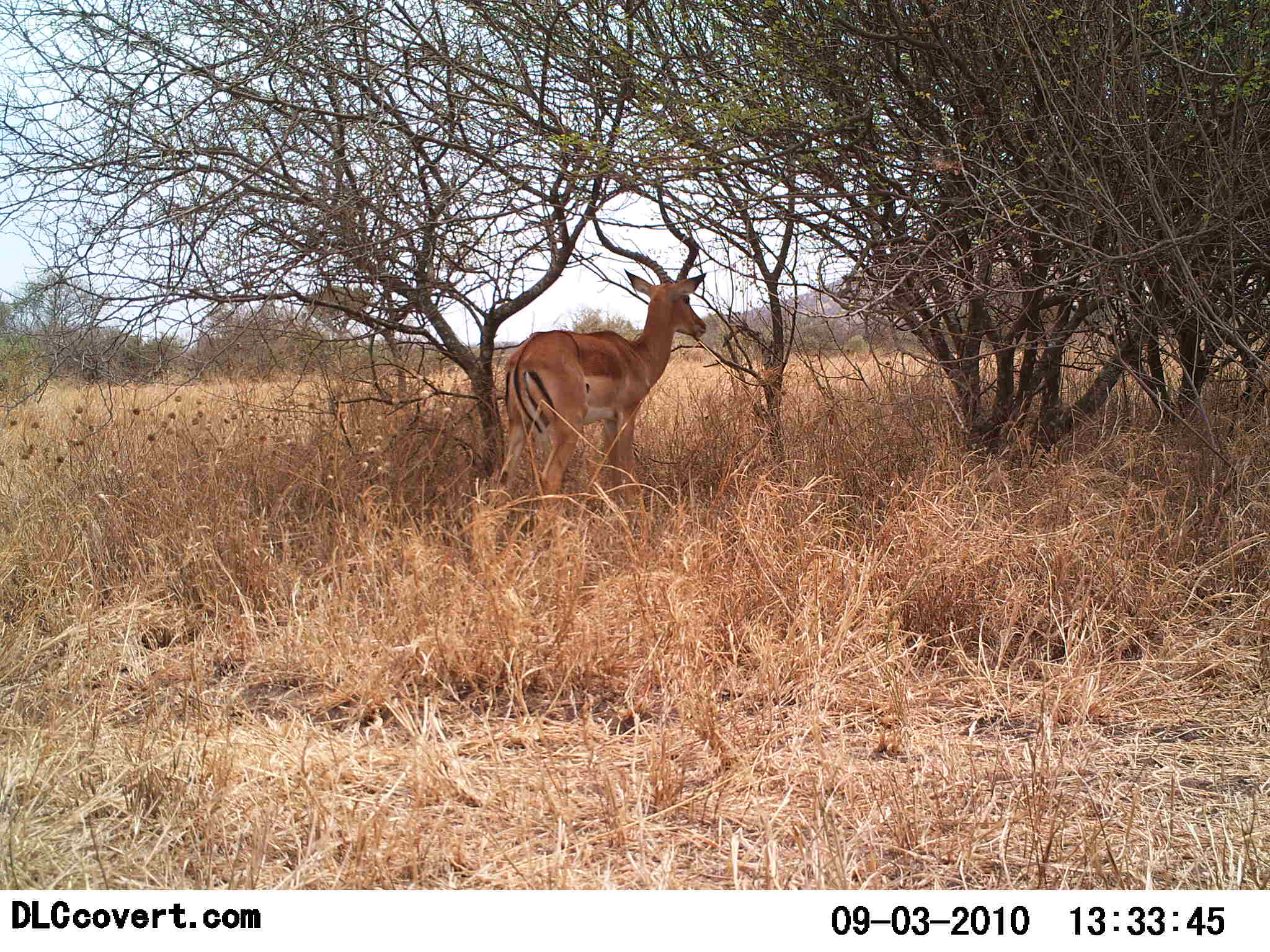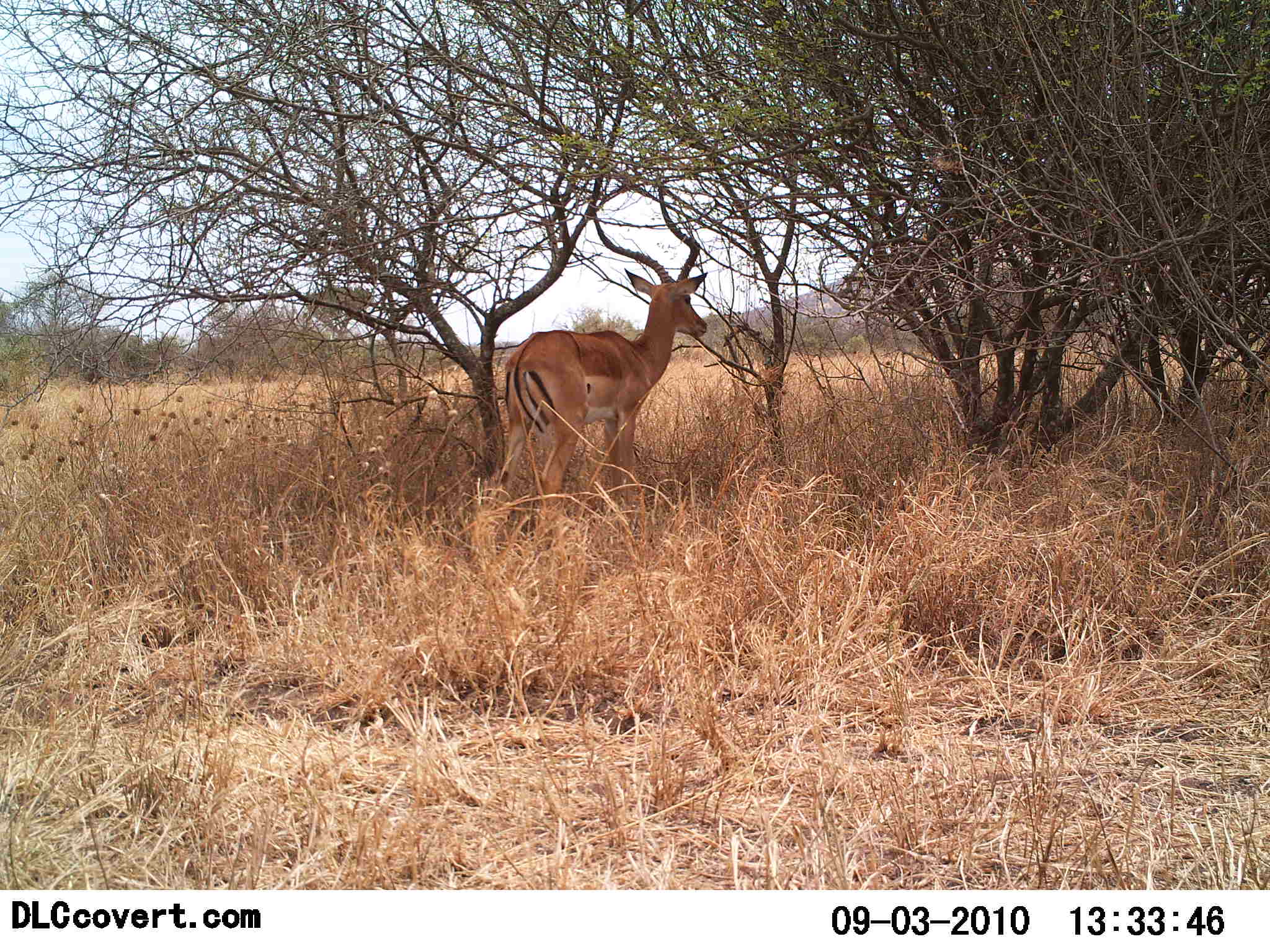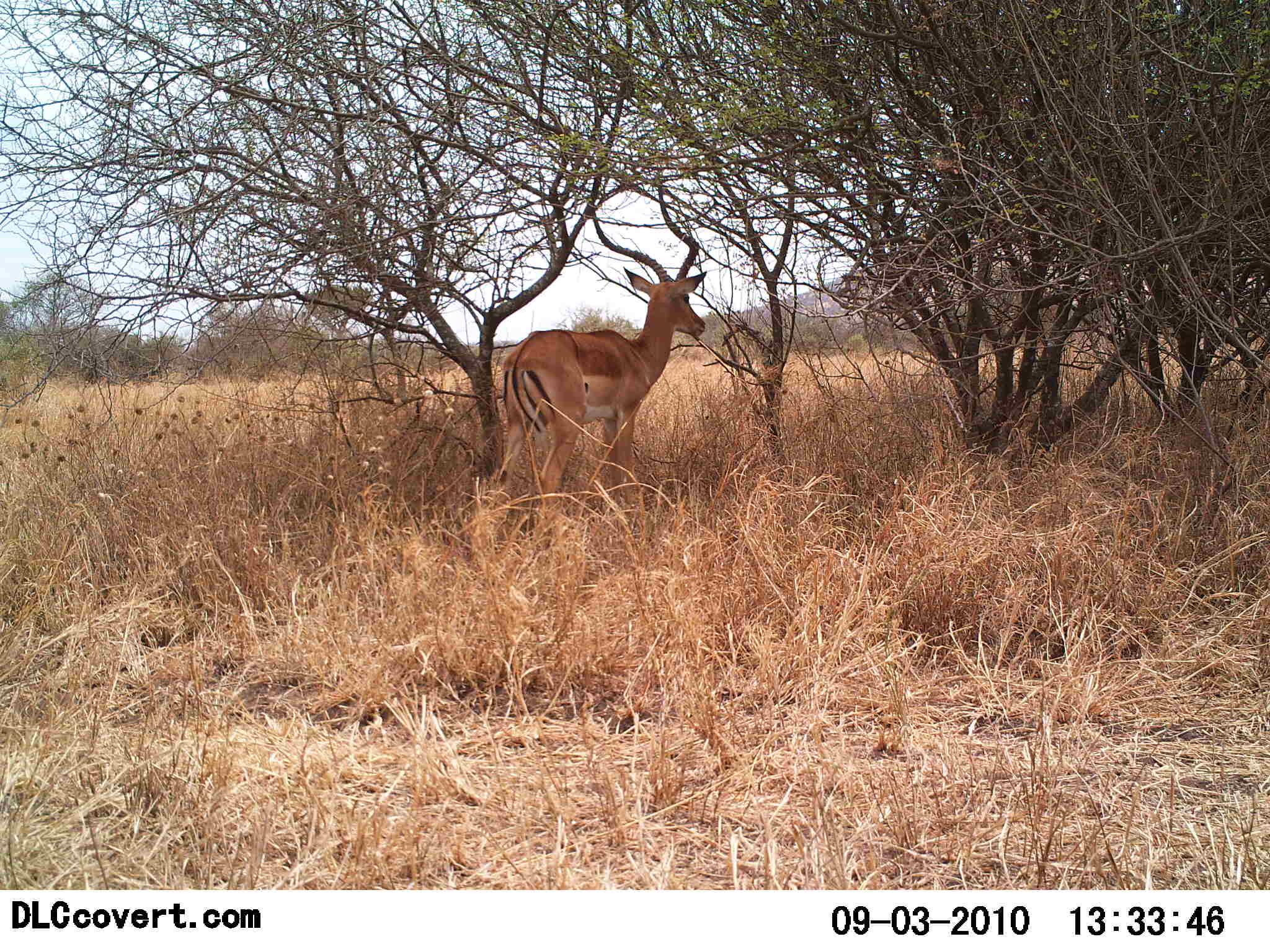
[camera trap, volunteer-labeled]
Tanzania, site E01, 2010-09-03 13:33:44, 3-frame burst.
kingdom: Animalia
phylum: Chordata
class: Mammalia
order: Artiodactyla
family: Bovidae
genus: Aepyceros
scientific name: Aepyceros melampus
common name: impala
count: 1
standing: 100%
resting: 0%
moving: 0%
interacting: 0%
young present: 0%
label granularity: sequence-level